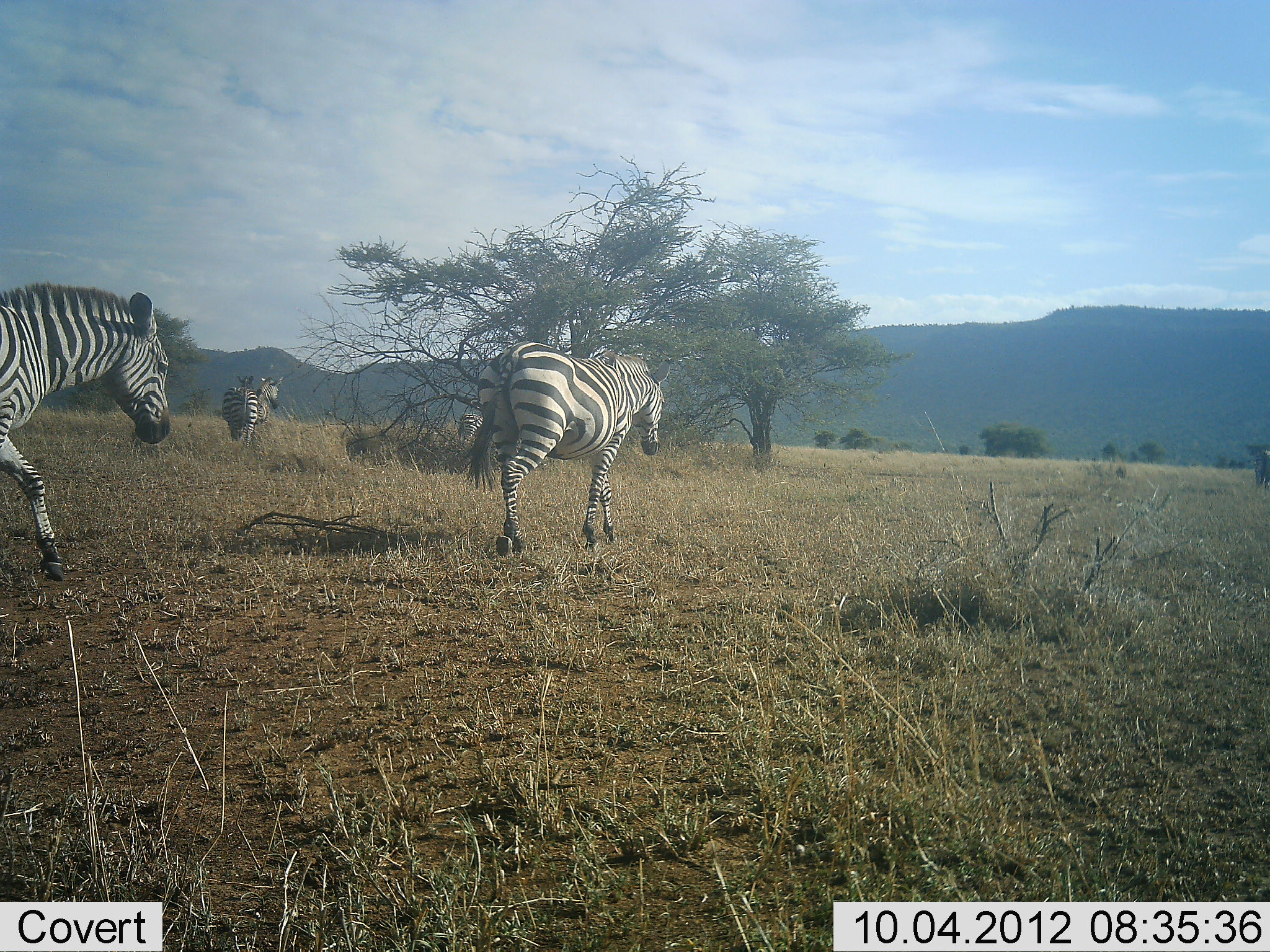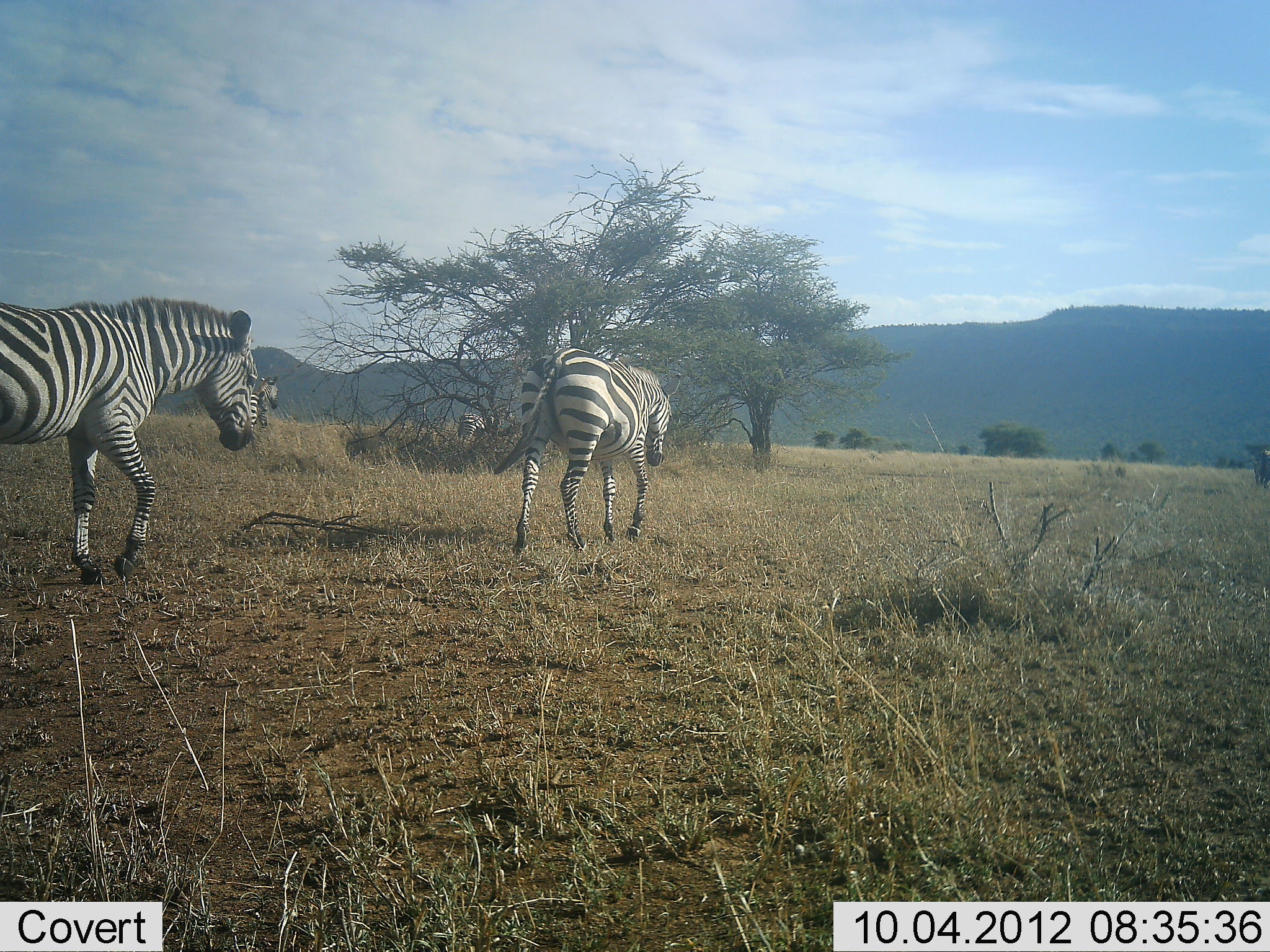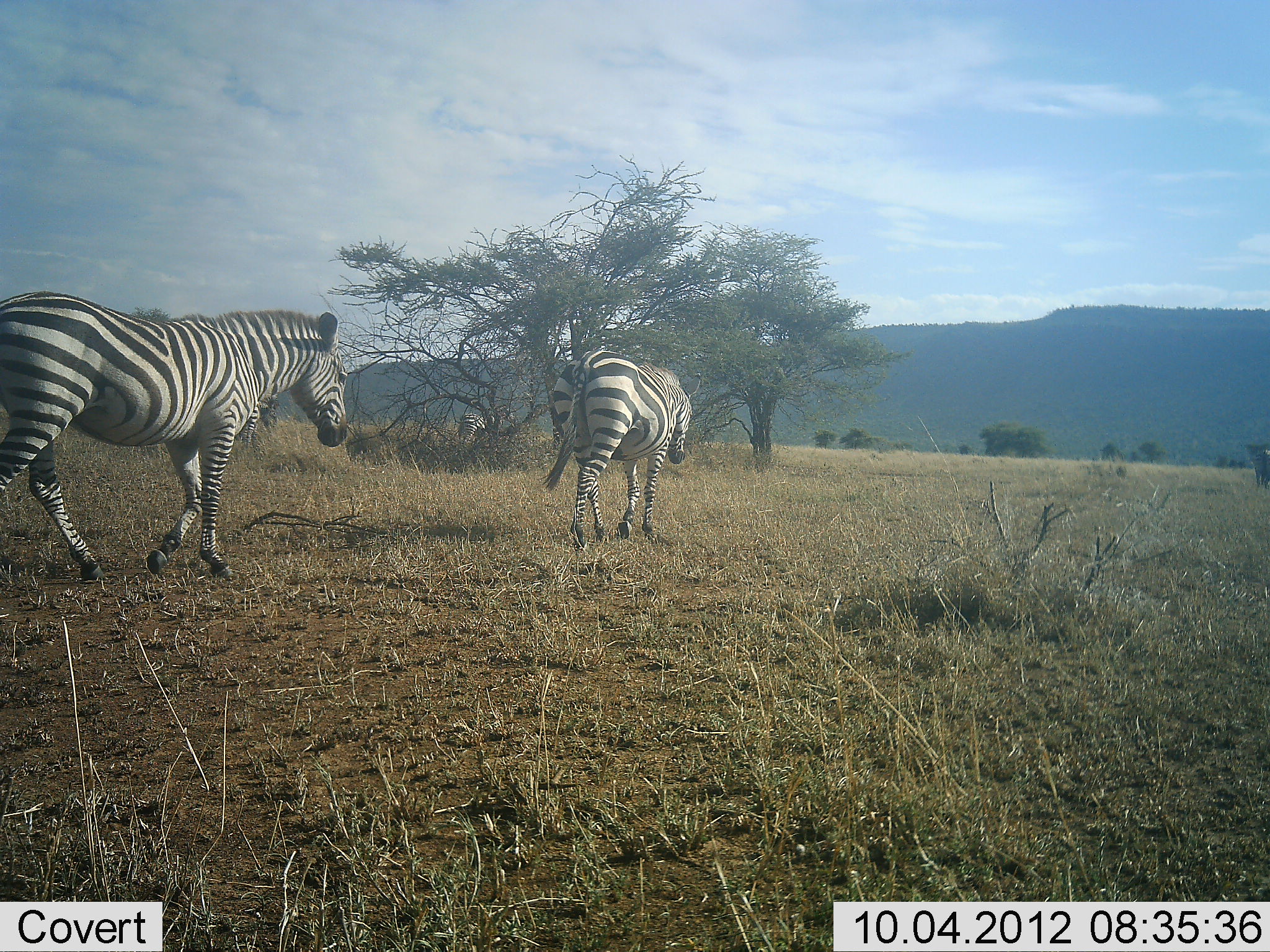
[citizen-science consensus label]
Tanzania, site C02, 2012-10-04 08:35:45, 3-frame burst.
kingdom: Animalia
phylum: Chordata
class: Mammalia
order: Perissodactyla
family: Equidae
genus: Equus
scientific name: Equus quagga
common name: plains zebra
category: zebra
Zebra (plains zebra) (Equus quagga), count 3. Behavior (volunteer vote fractions): standing 40%, resting 0%, moving 100%, interacting 0%. Young present (vote fraction): 0%. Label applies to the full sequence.